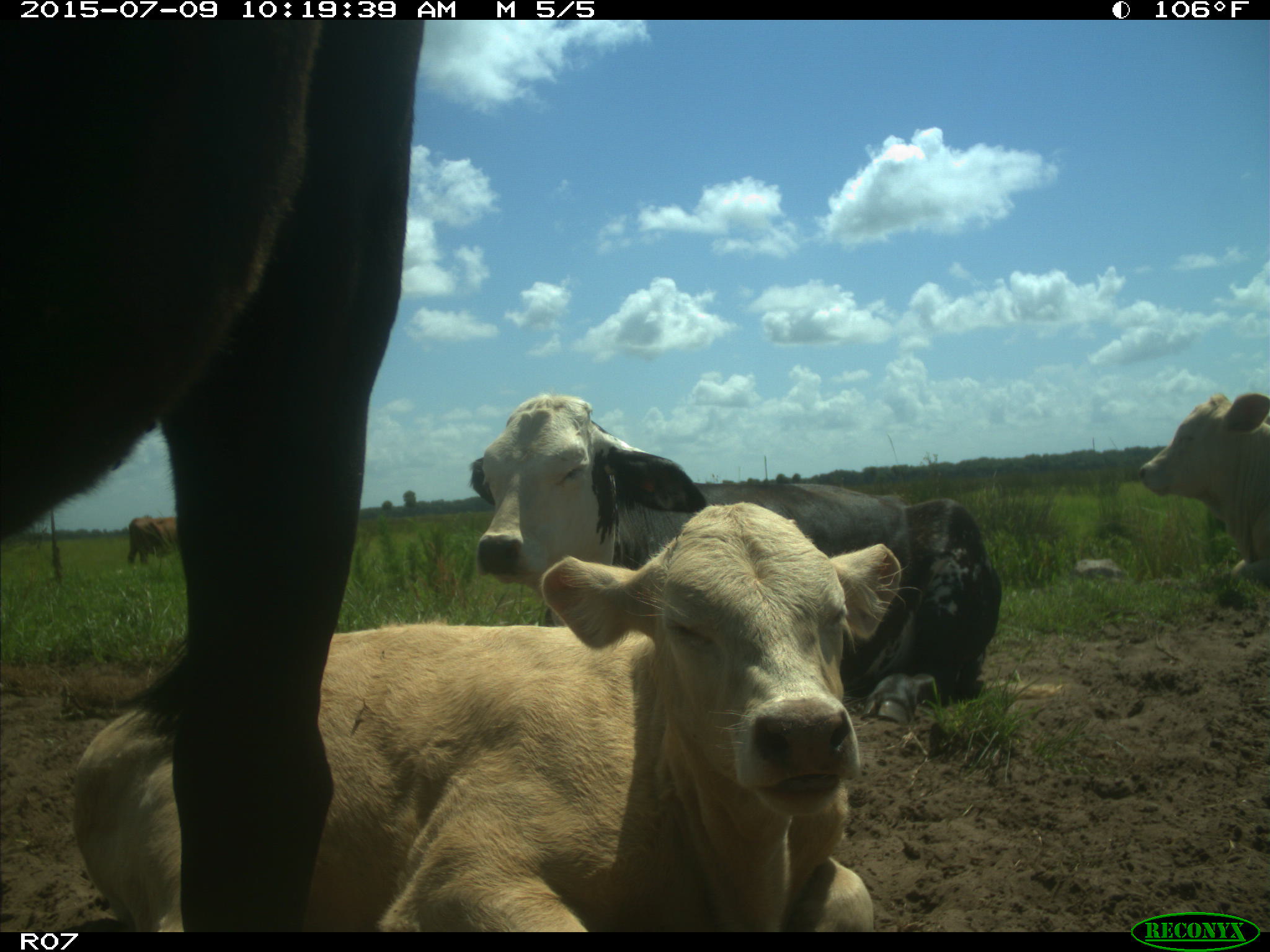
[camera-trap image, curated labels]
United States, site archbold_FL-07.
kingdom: Animalia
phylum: Chordata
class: Mammalia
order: Artiodactyla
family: Bovidae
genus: Bos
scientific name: Bos taurus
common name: domestic cow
Bos taurus (domestic cow).